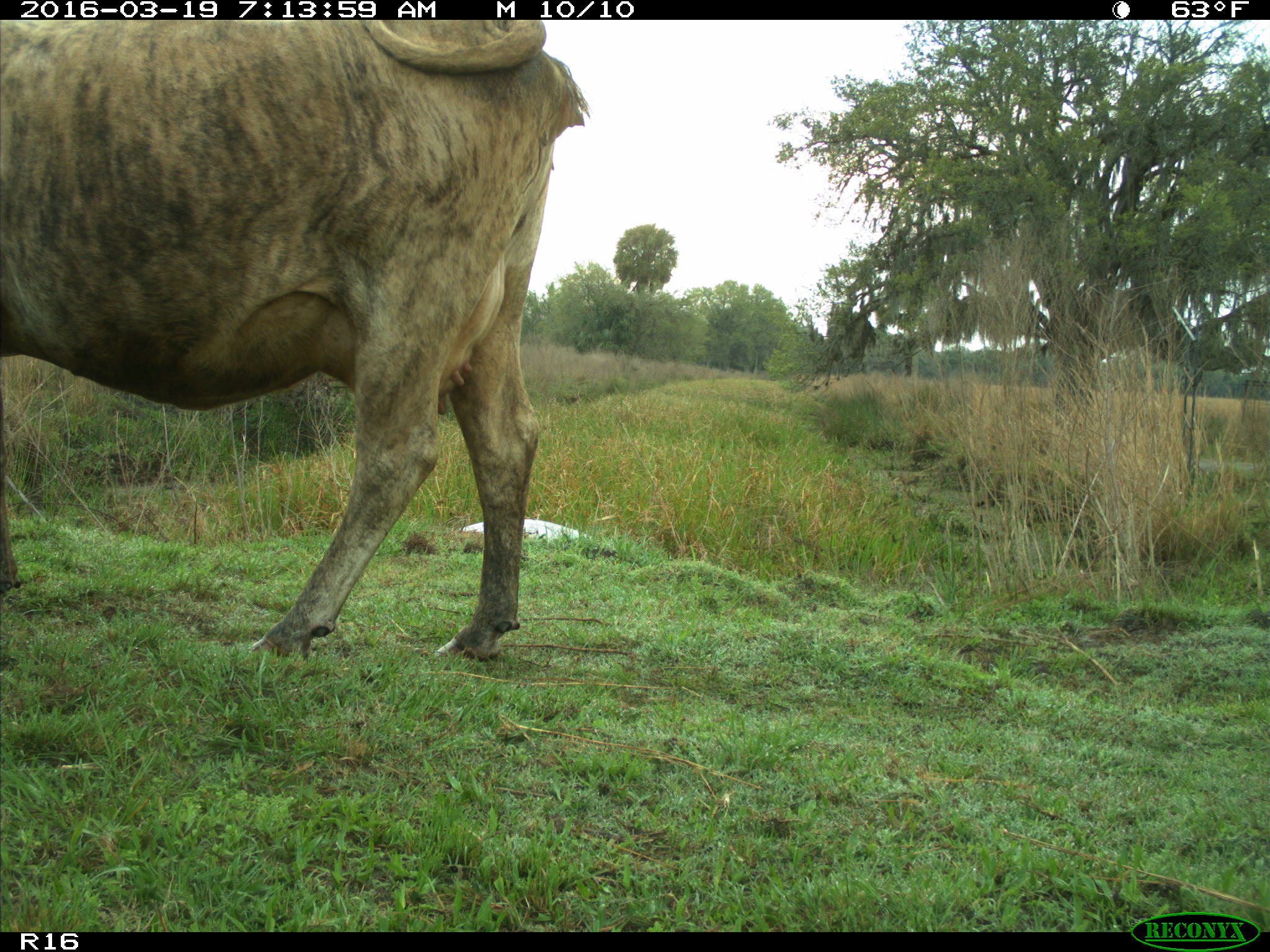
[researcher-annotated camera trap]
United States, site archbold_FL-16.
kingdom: Animalia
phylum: Chordata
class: Mammalia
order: Artiodactyla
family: Bovidae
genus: Bos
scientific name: Bos taurus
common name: domestic cow